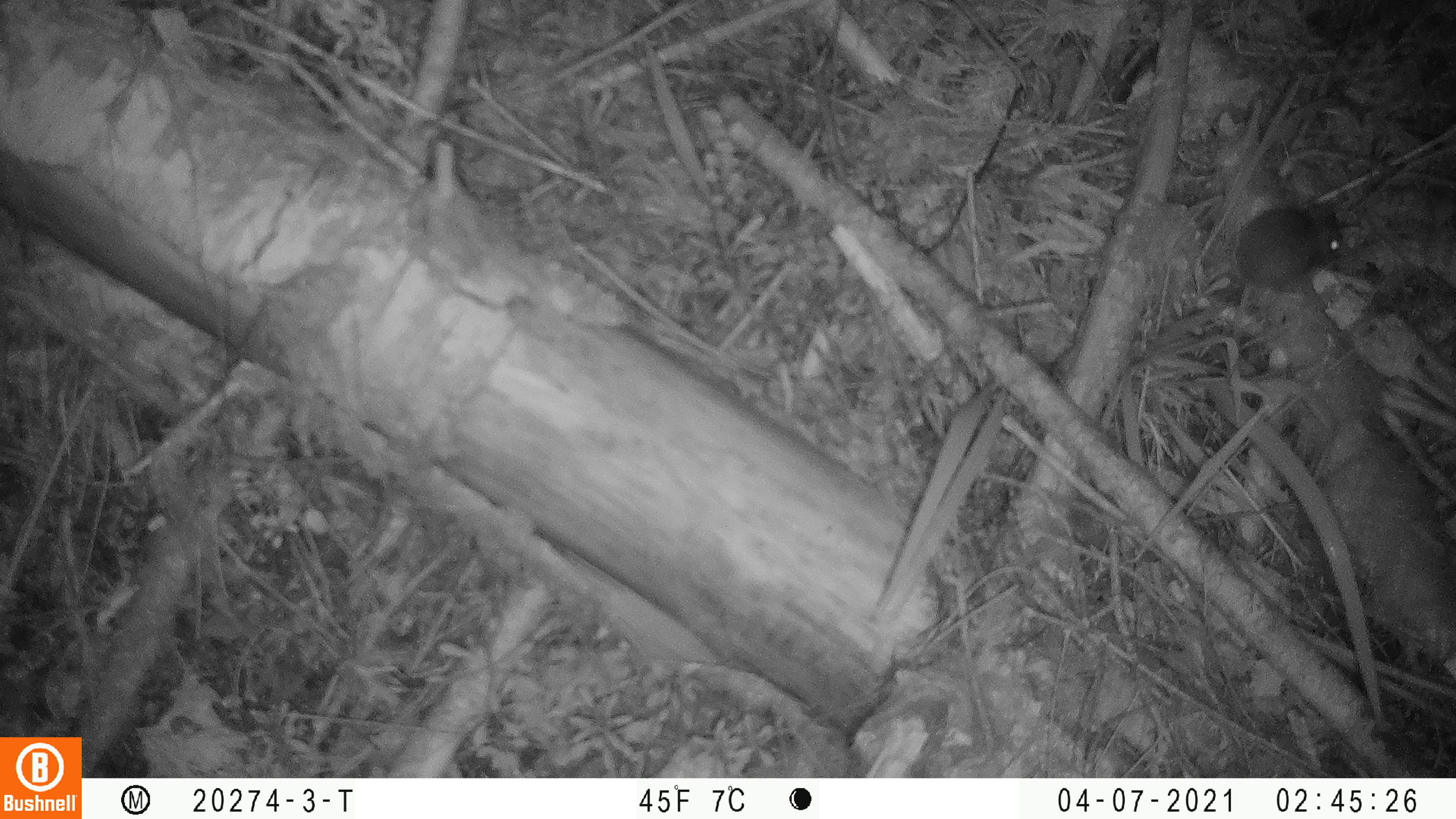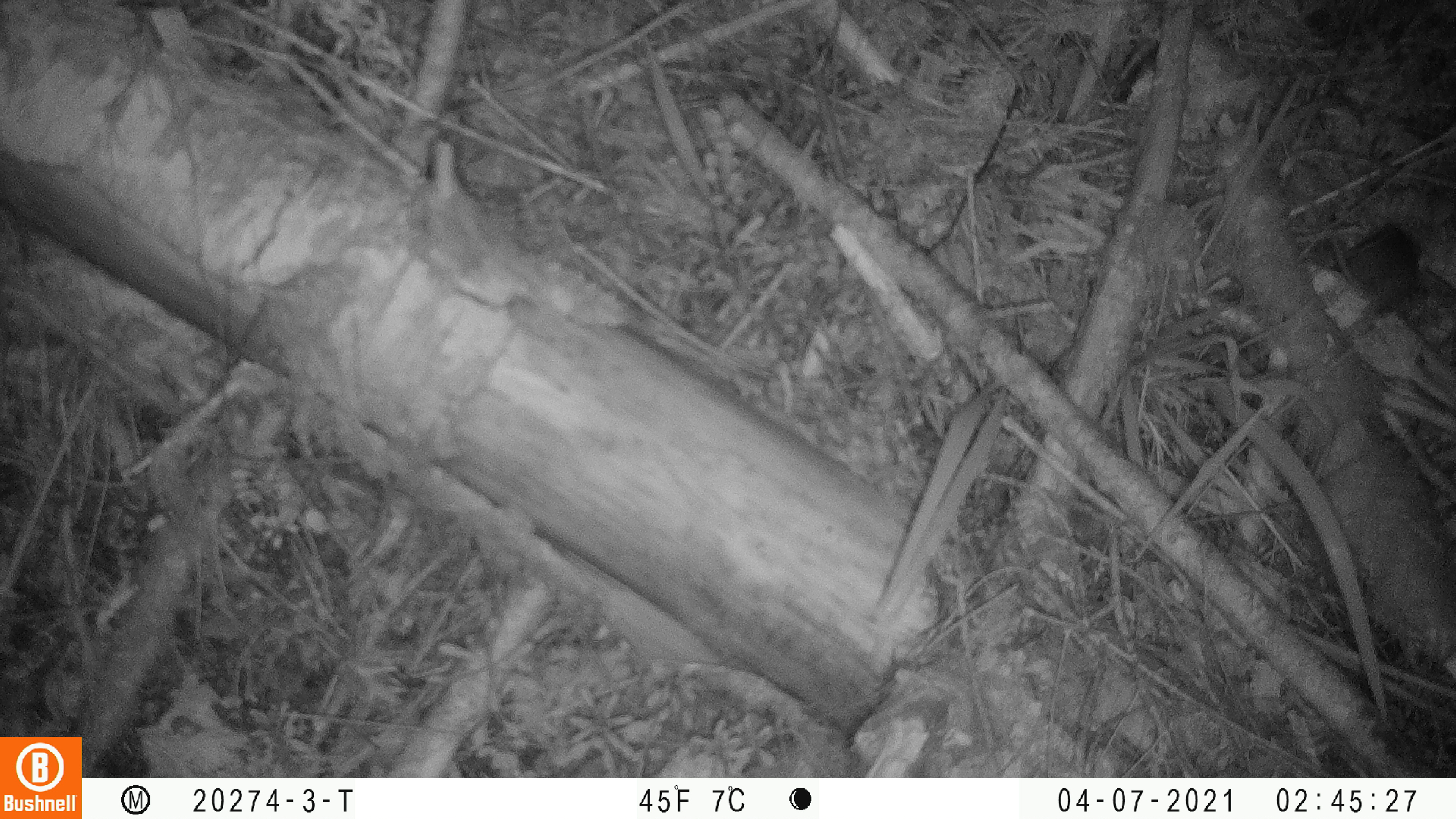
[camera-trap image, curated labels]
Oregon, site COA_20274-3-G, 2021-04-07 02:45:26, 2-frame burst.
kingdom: Animalia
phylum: Chordata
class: Mammalia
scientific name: Mammalia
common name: small mammal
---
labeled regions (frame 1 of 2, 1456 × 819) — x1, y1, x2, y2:
small mammal: 1186, 193, 1347, 313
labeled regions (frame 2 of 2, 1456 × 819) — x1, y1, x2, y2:
small mammal: 1319, 218, 1431, 362